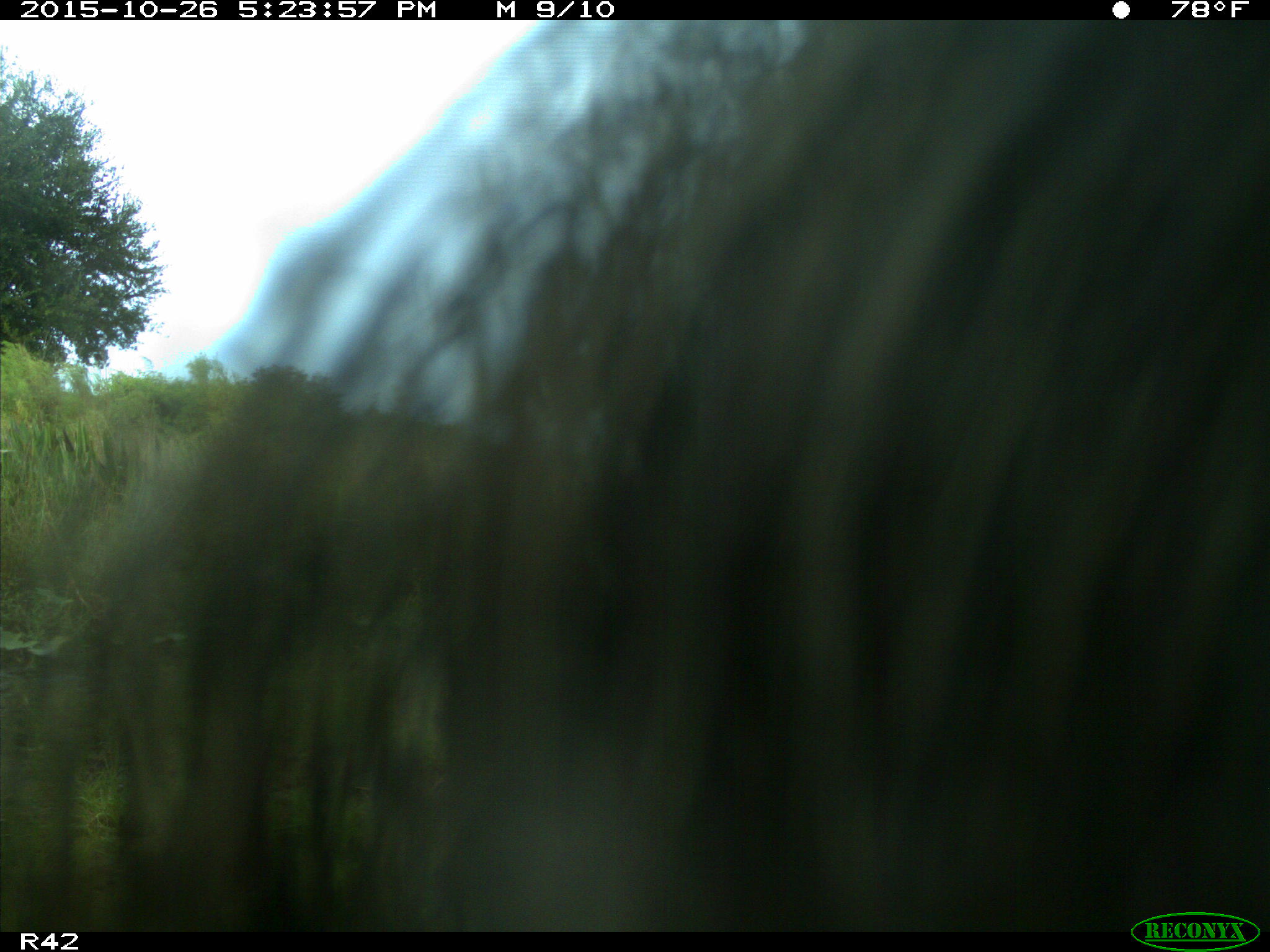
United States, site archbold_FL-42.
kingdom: Animalia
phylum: Chordata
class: Mammalia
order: Artiodactyla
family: Suidae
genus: Sus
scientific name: Sus scrofa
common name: wild boar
Sus scrofa (wild boar).